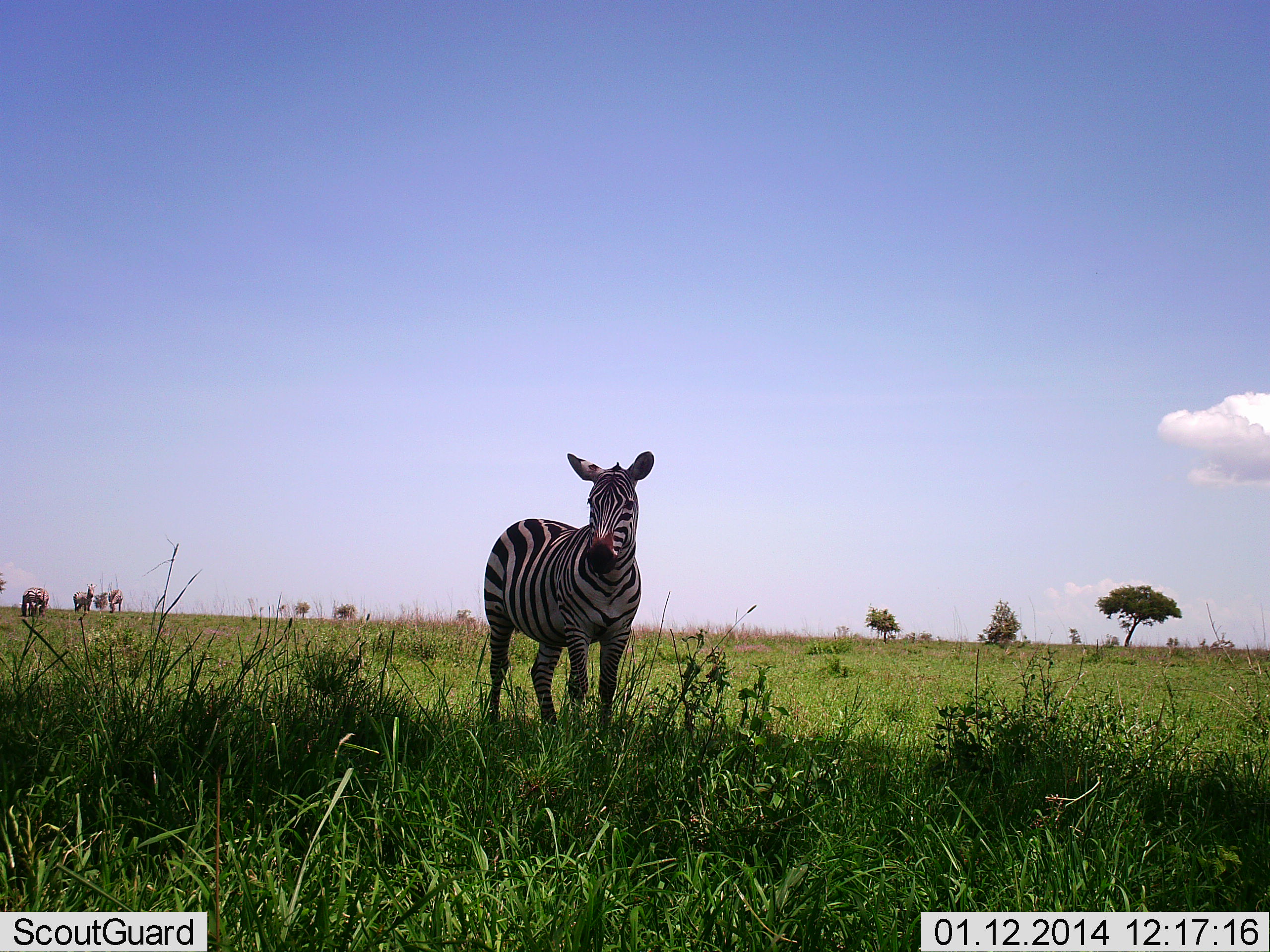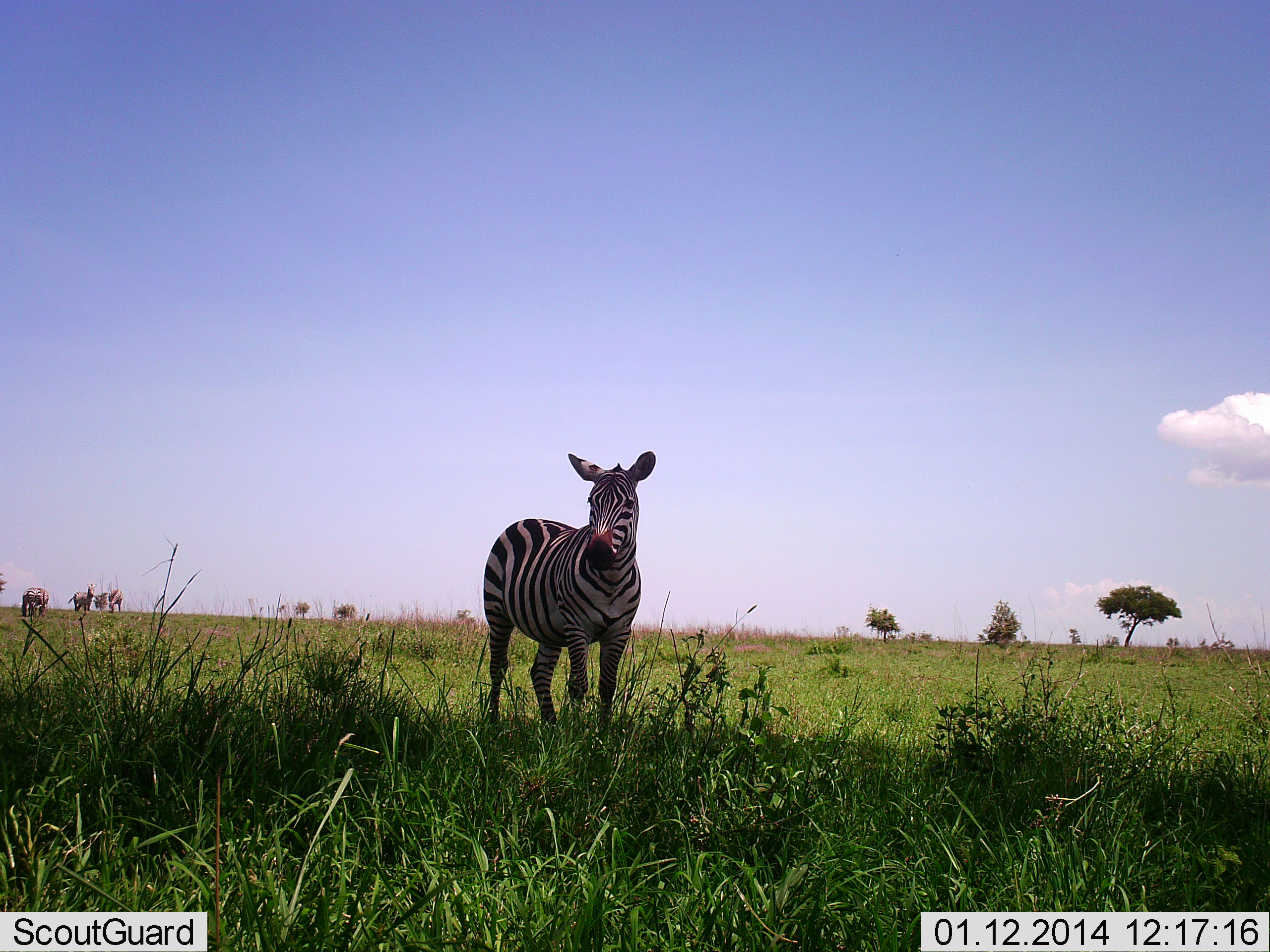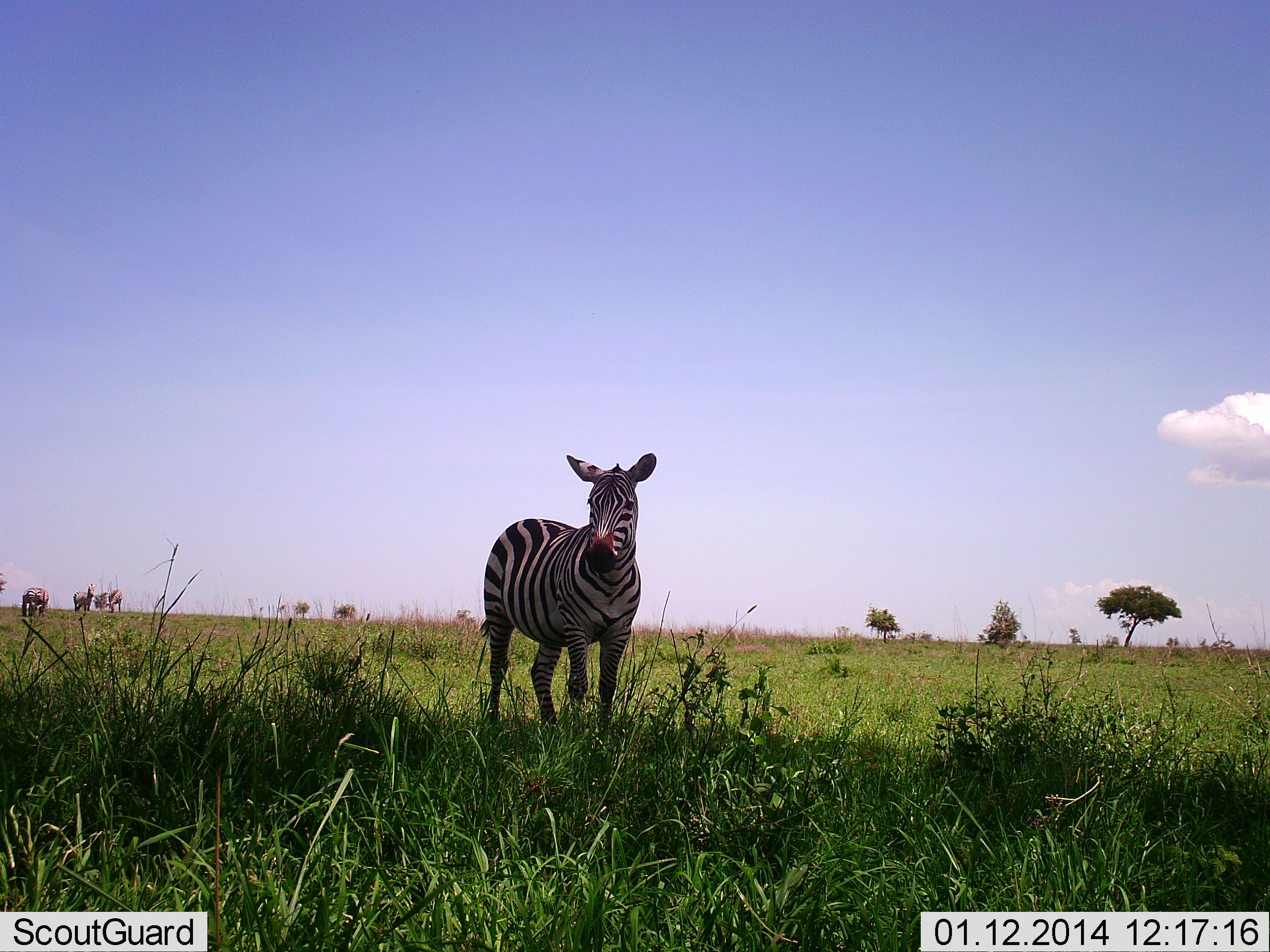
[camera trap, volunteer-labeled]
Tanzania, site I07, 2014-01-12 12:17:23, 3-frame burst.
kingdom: Animalia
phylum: Chordata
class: Mammalia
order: Perissodactyla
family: Equidae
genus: Equus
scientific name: Equus quagga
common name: plains zebra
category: zebra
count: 4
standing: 100%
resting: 0%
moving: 9%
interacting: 0%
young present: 0%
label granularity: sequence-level